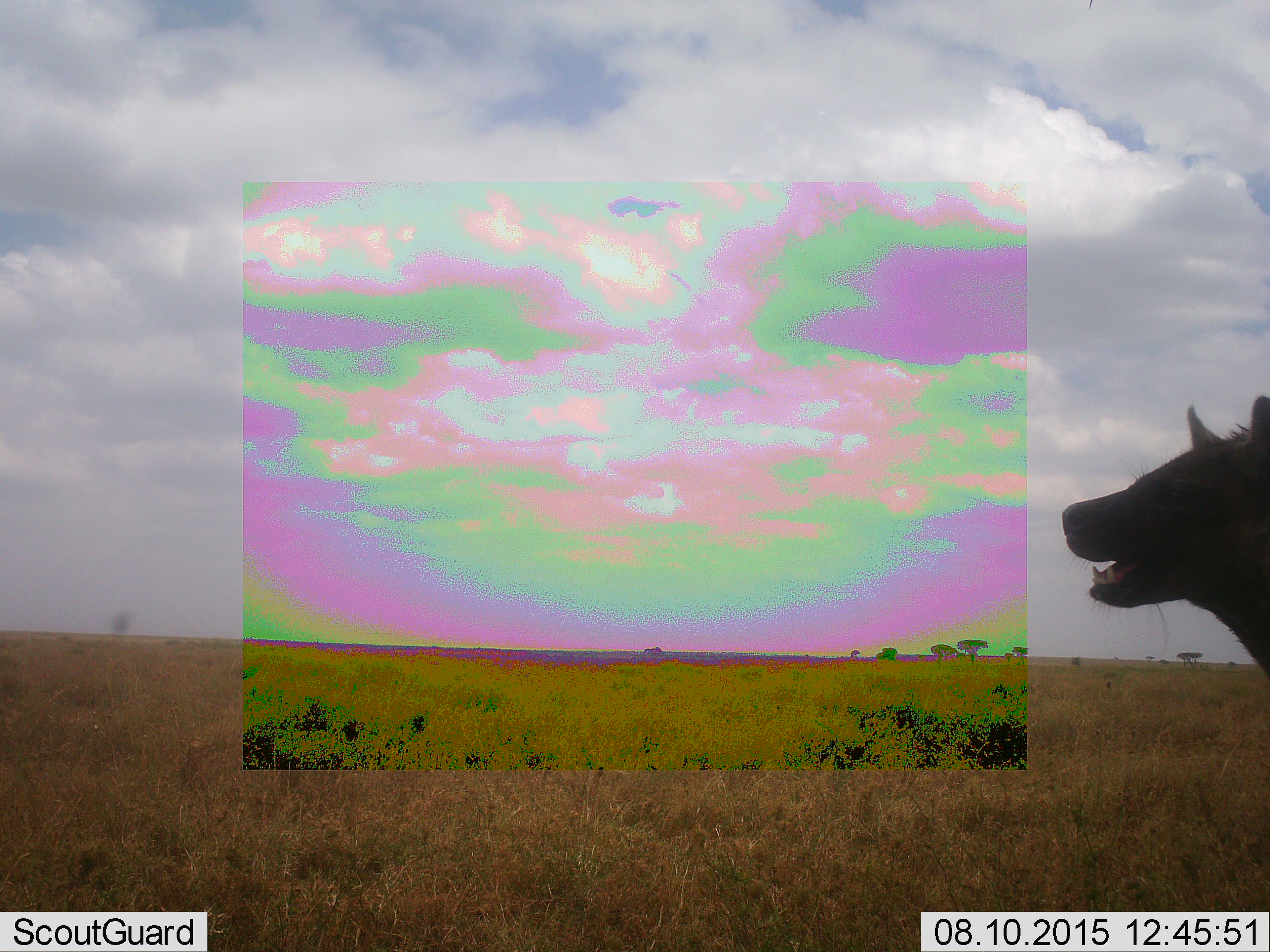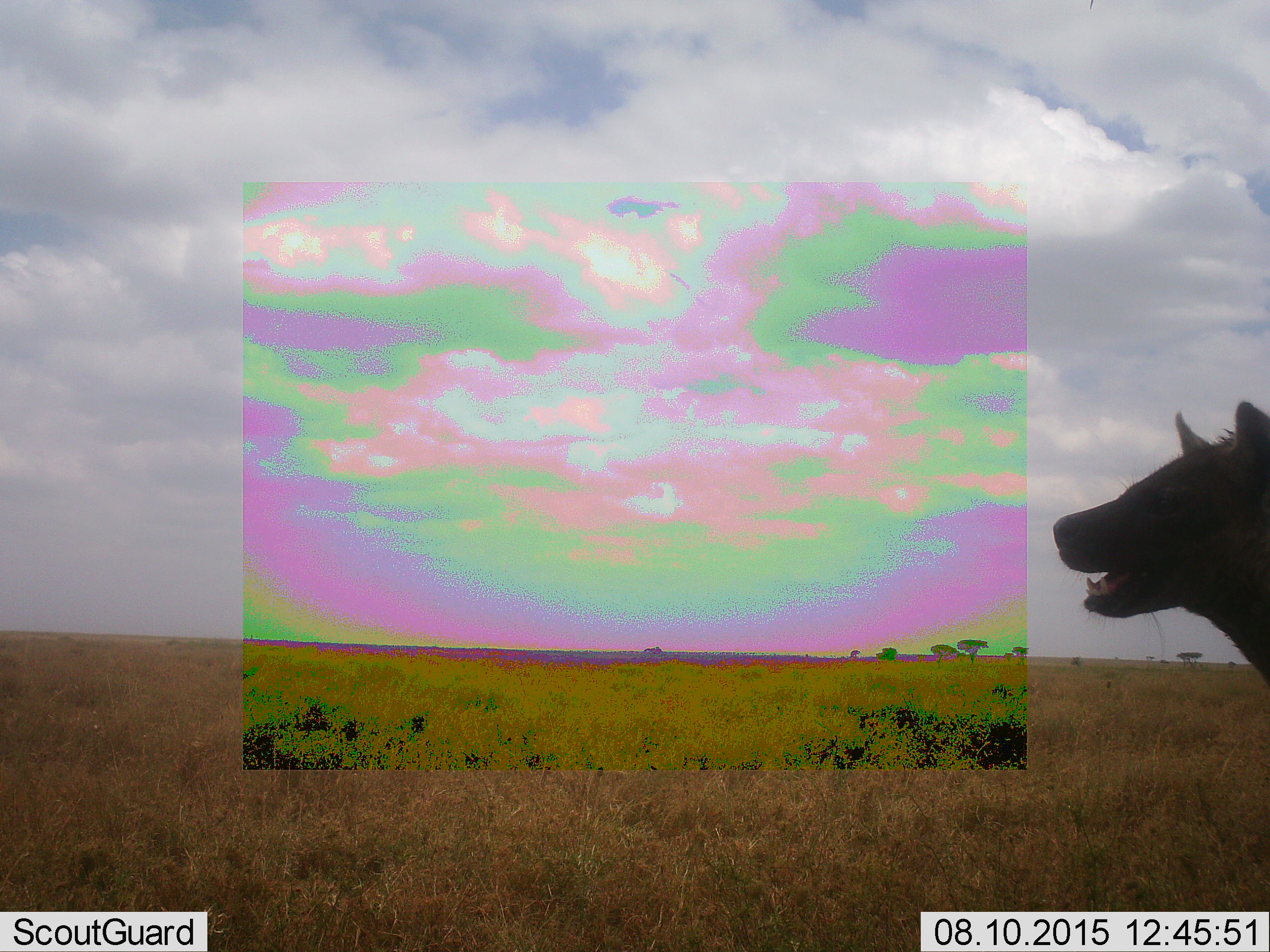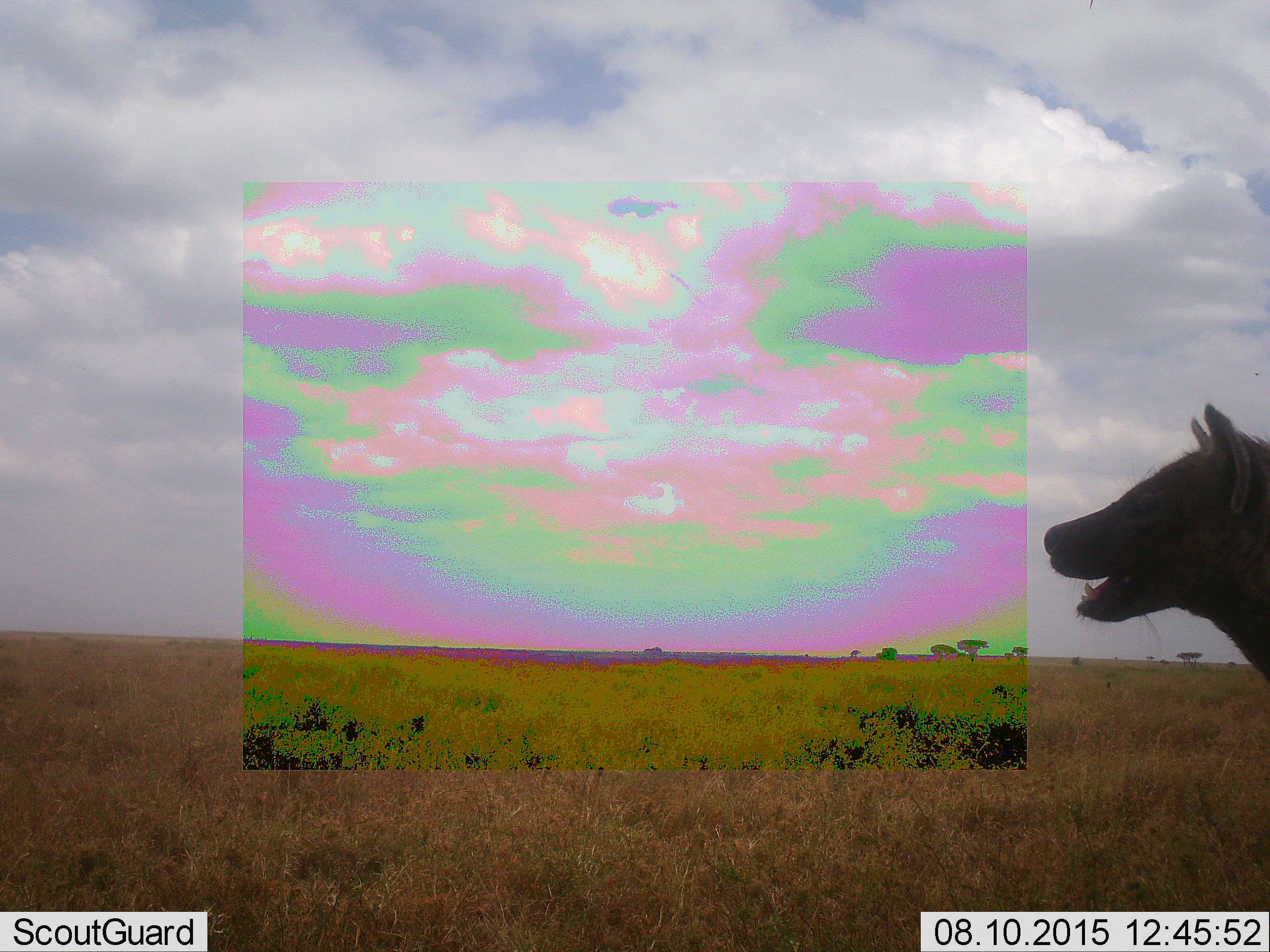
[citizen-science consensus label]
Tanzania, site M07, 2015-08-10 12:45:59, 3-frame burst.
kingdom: Animalia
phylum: Chordata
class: Mammalia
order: Carnivora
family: Hyaenidae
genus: Crocuta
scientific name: Crocuta crocuta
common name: spotted hyena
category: hyenaspotted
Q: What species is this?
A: Hyenaspotted (spotted hyena) (Crocuta crocuta).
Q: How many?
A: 1.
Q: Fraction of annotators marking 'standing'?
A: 83%.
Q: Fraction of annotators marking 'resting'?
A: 0%.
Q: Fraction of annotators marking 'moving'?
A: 0%.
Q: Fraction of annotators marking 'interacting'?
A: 17%.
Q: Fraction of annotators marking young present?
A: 0%.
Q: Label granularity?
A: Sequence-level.